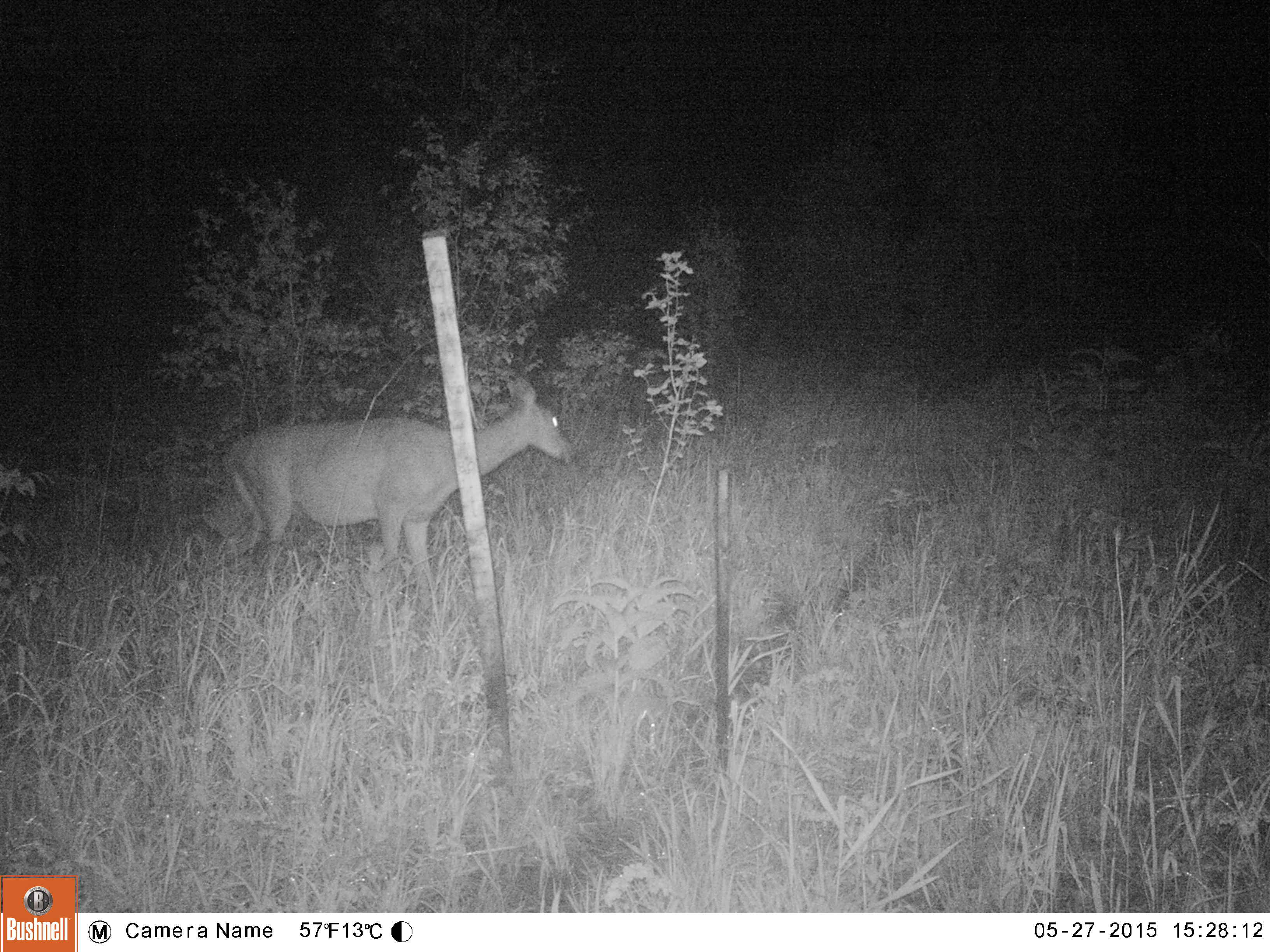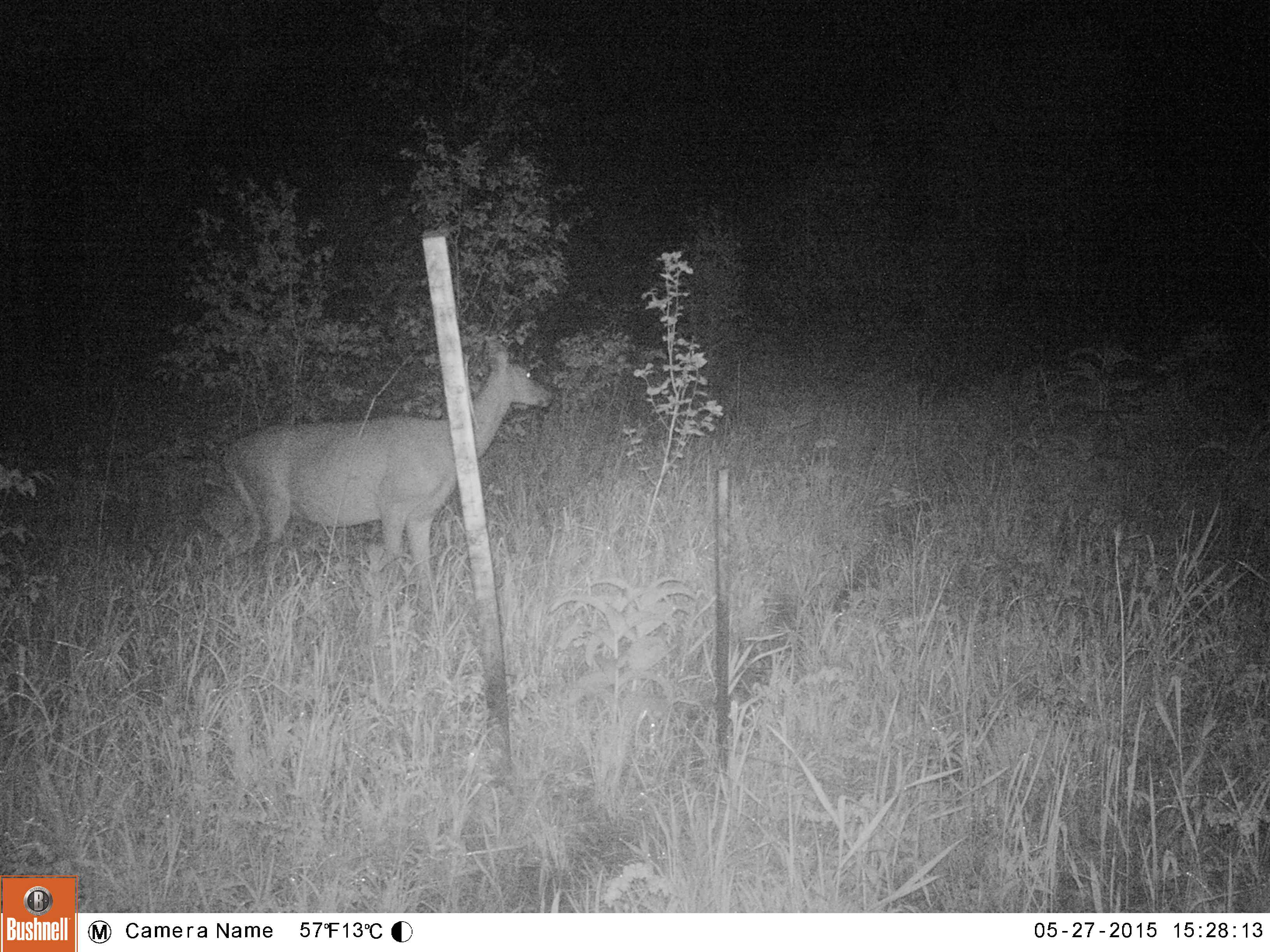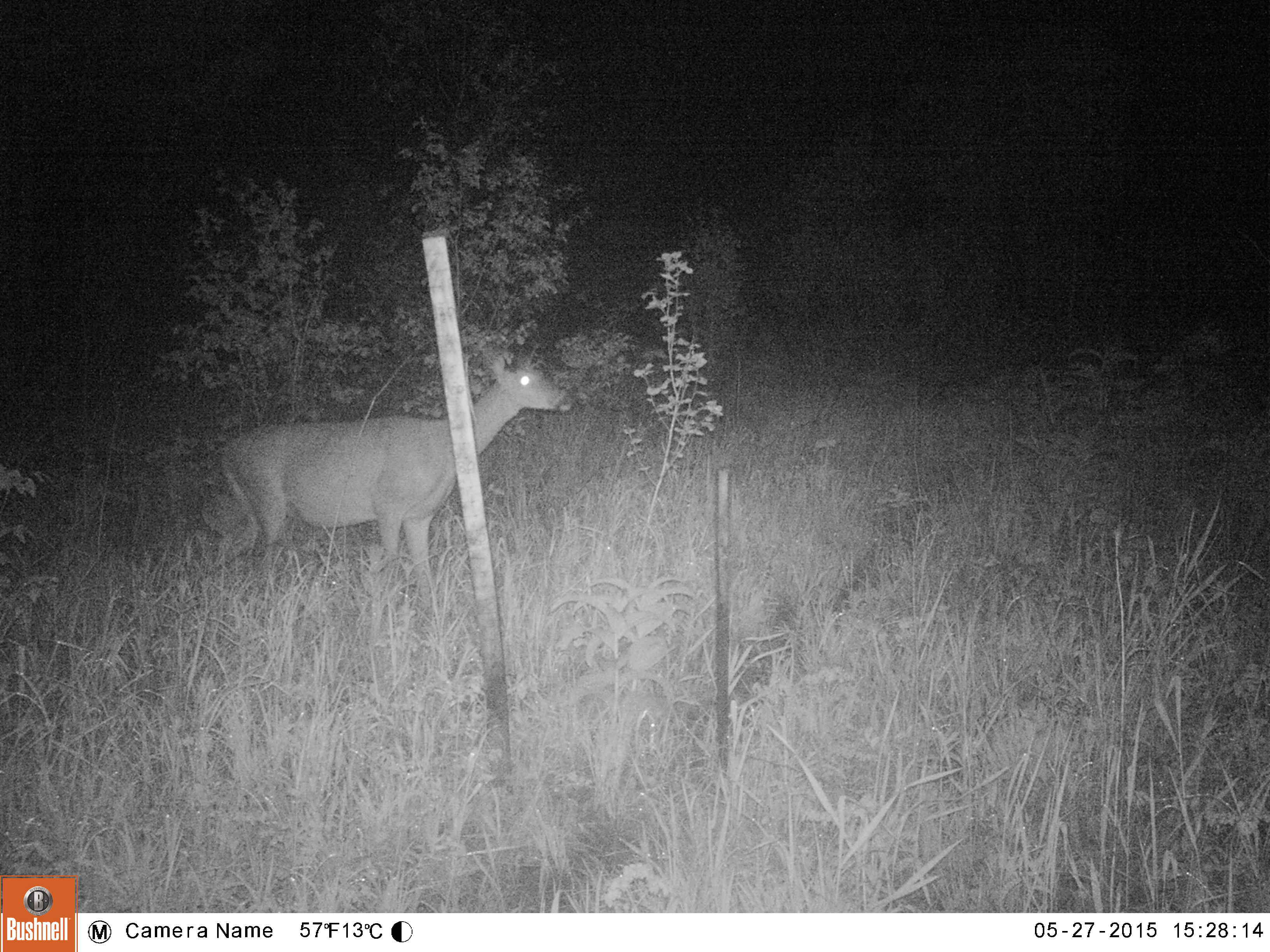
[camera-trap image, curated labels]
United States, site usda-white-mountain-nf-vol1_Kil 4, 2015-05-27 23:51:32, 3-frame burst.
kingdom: Animalia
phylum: Chordata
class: Mammalia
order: Artiodactyla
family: Cervidae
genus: Odocoileus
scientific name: Odocoileus virginianus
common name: white-tailed deer